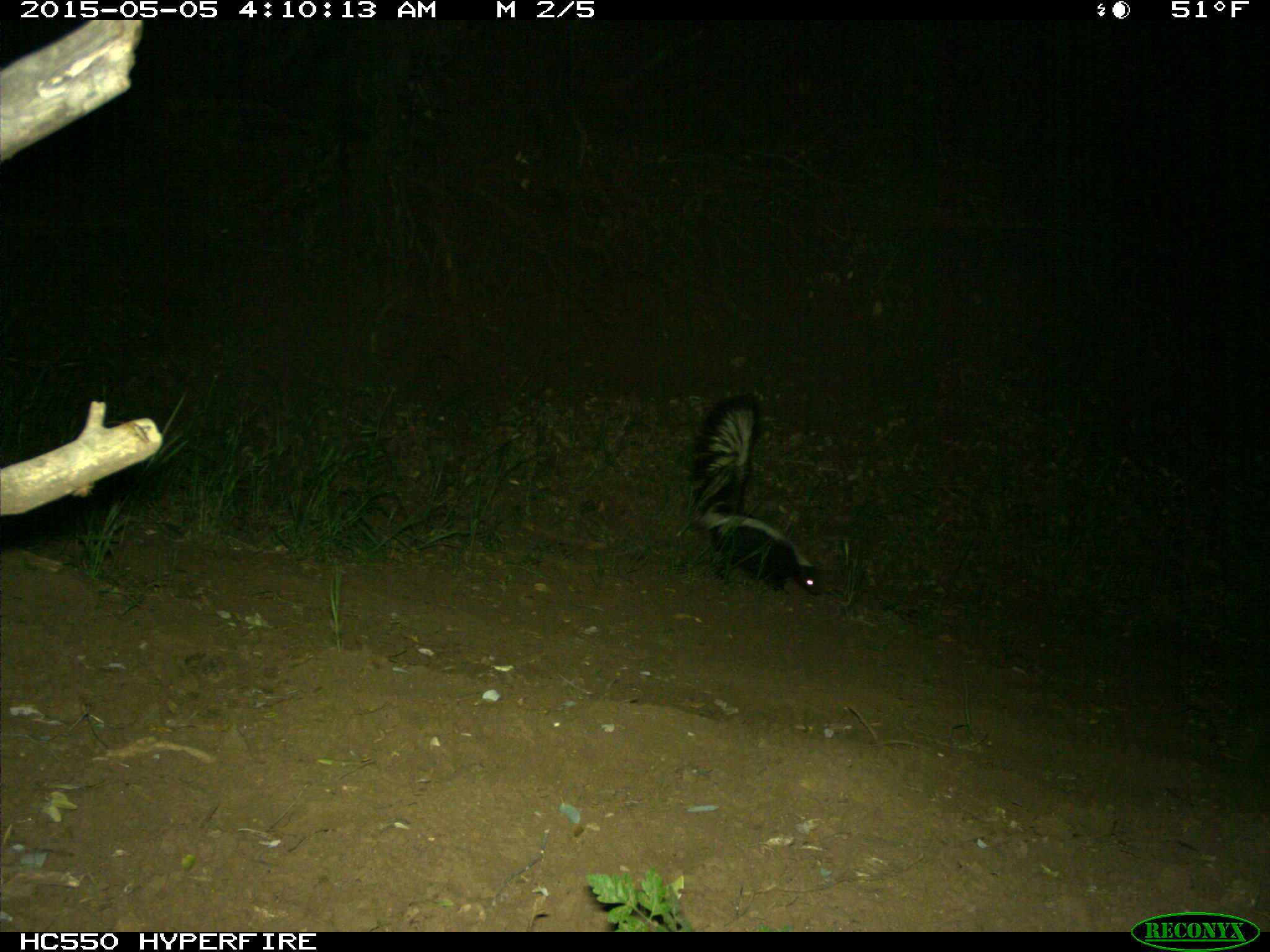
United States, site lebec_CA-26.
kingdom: Animalia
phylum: Chordata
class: Mammalia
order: Carnivora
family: Mephitidae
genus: Mephitis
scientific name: Mephitis mephitis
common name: striped skunk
Mephitis mephitis (striped skunk).